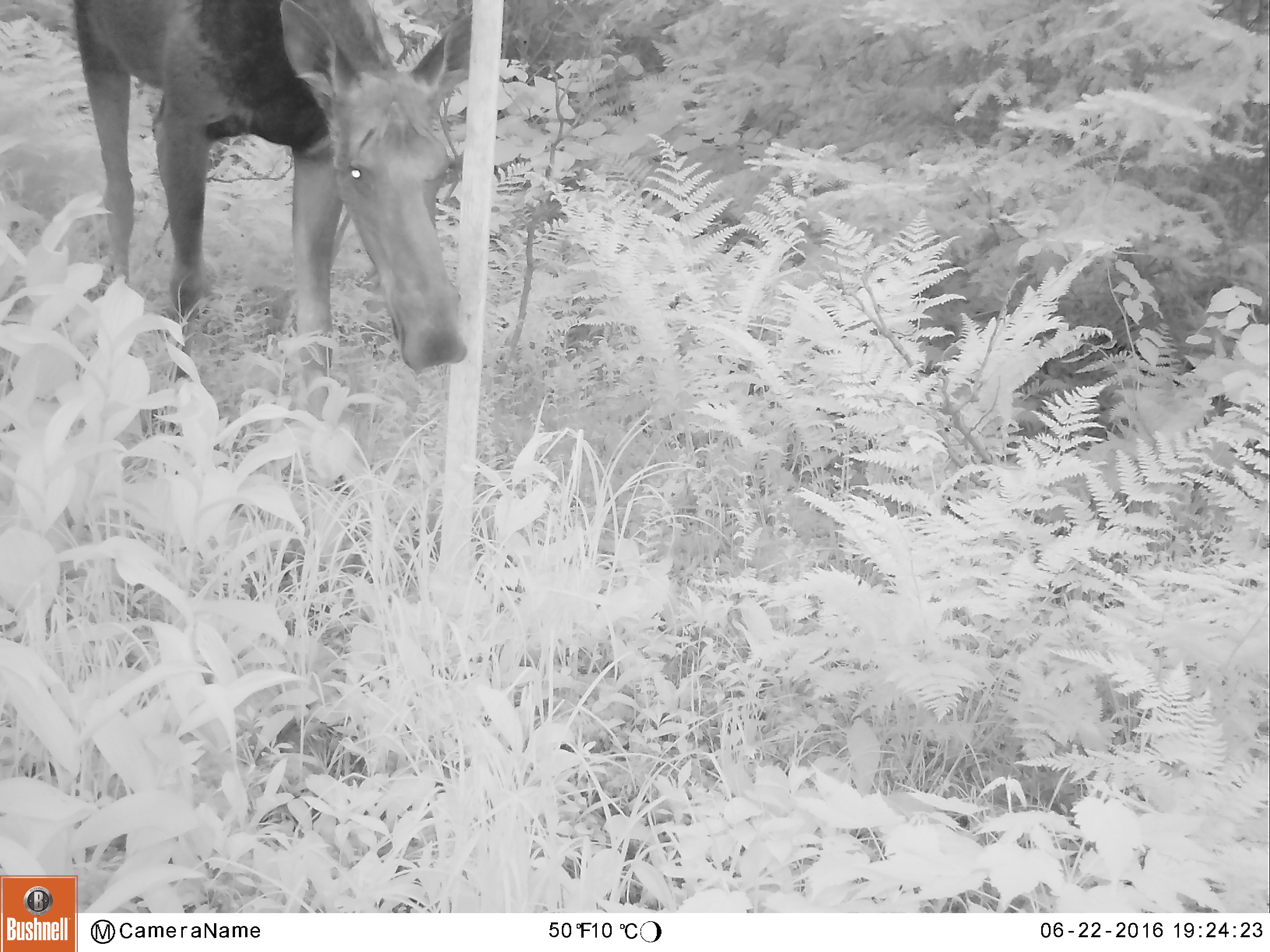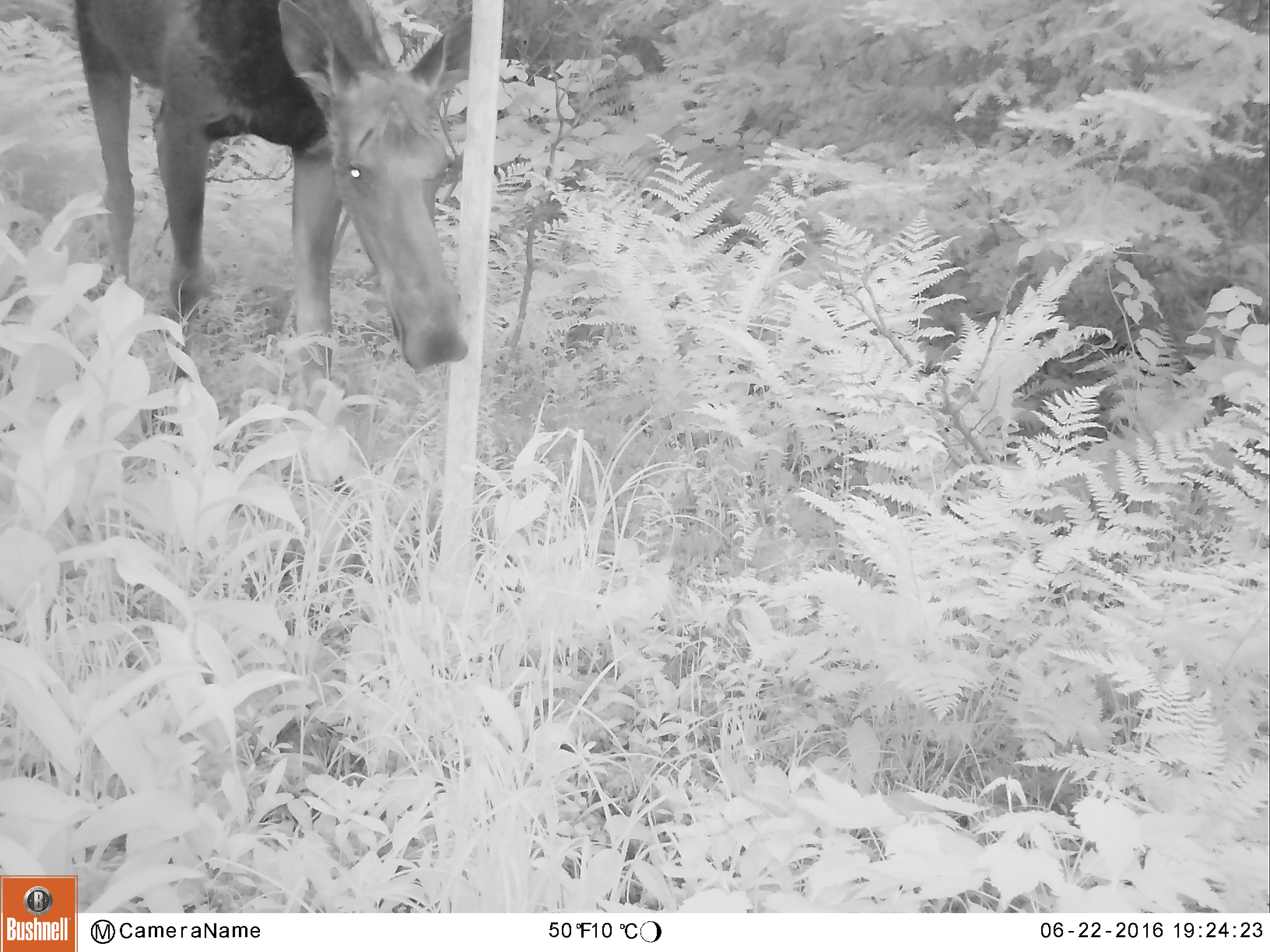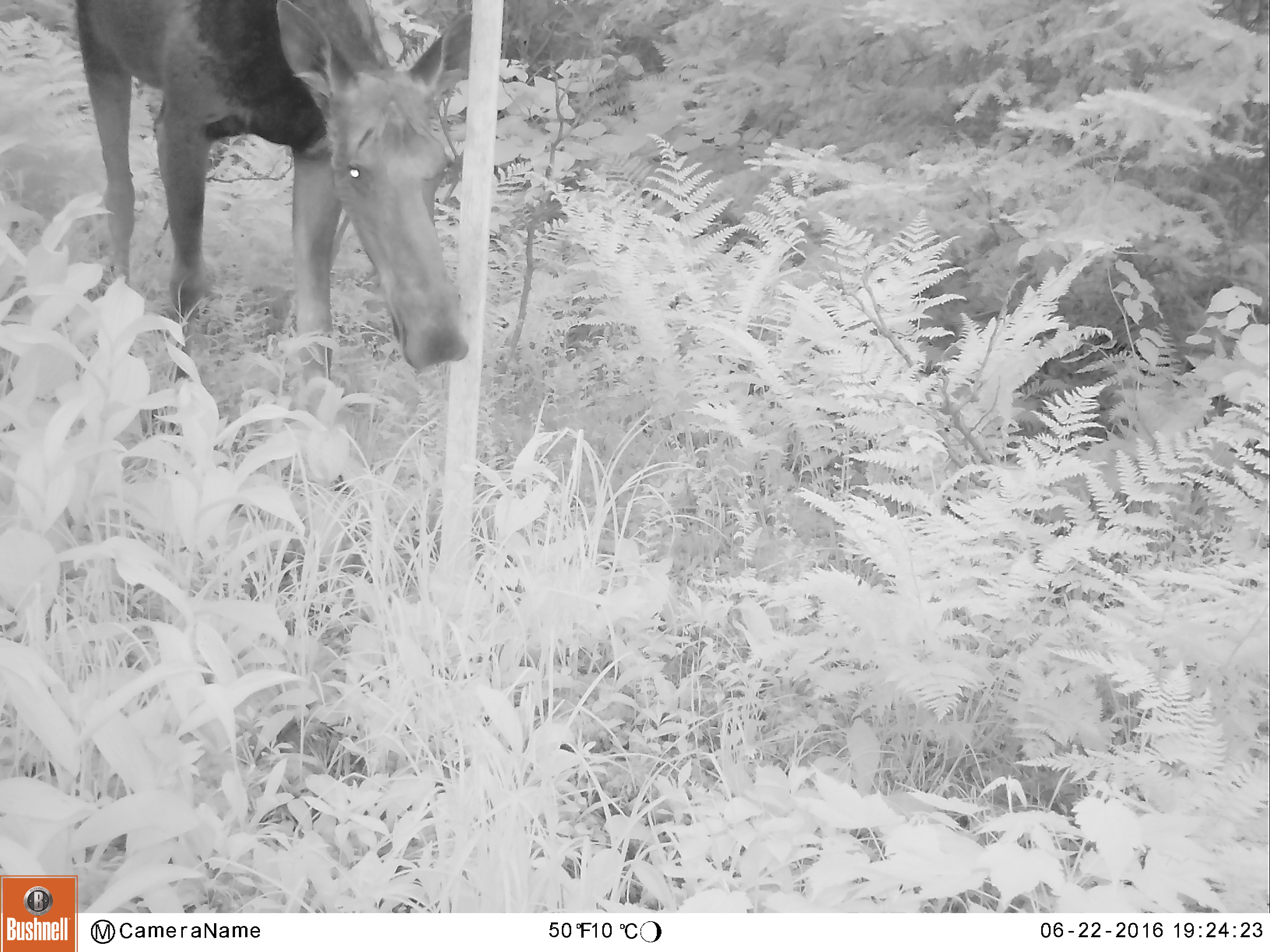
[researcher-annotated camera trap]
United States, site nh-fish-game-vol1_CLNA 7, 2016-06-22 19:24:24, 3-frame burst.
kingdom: Animalia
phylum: Chordata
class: Mammalia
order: Artiodactyla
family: Cervidae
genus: Alces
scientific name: Alces alces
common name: moose